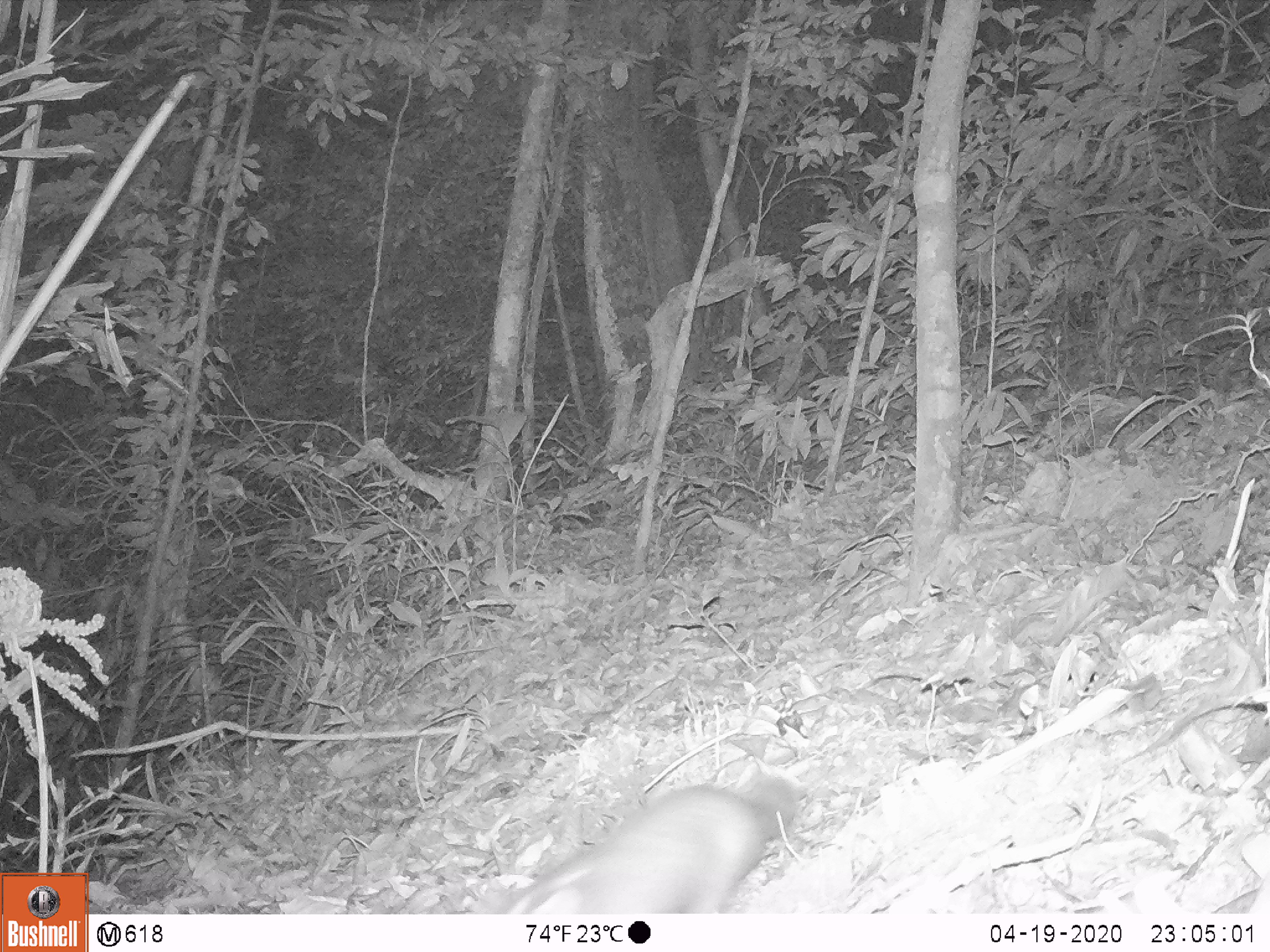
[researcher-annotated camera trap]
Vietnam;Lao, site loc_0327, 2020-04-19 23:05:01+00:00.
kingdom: Animalia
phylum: Chordata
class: Mammalia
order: Carnivora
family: Mustelidae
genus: Melogale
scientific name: Melogale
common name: ferret badger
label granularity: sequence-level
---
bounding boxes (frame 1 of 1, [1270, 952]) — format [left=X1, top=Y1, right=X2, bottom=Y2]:
ferret badger: [left=494, top=759, right=815, bottom=914]